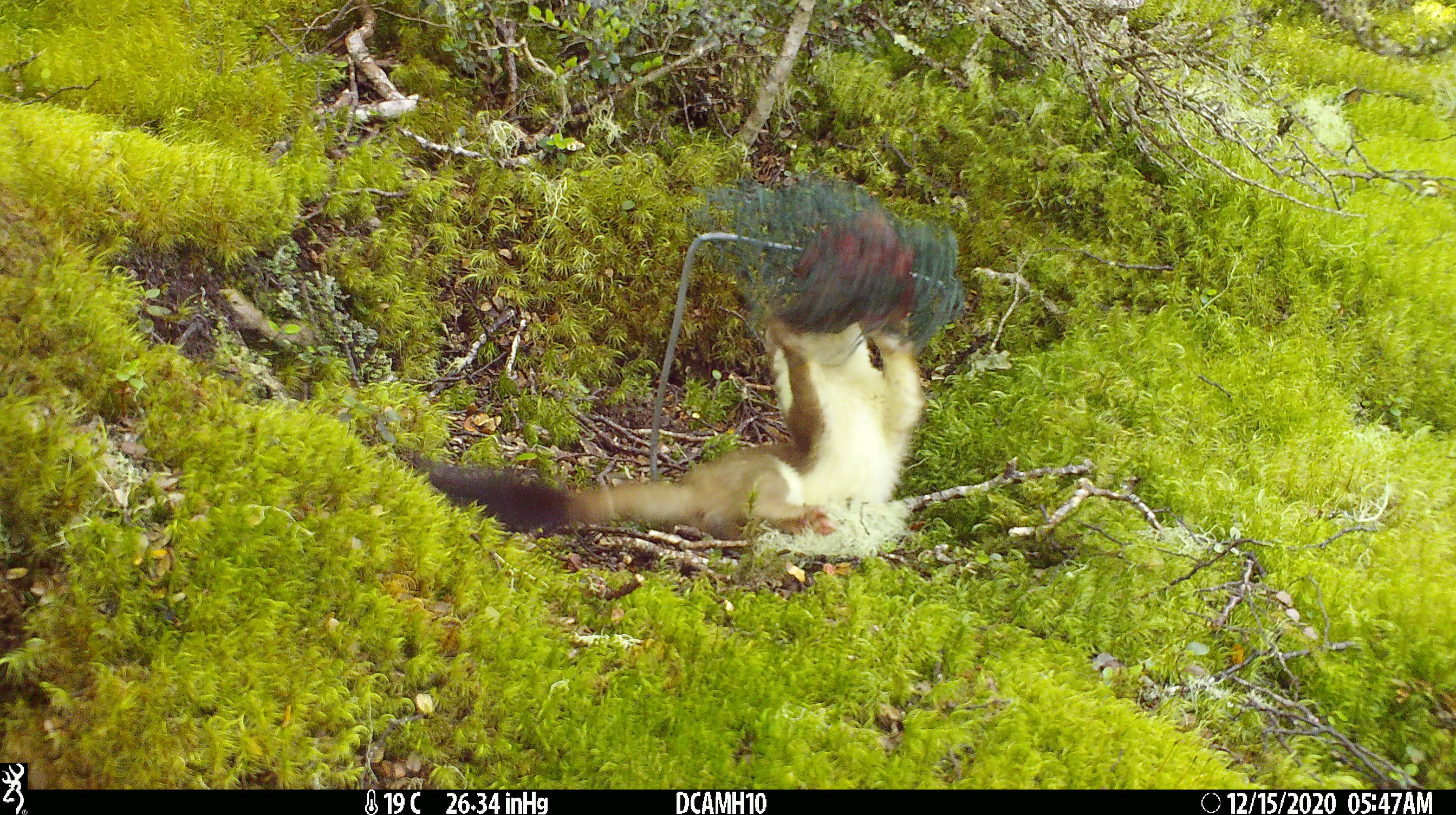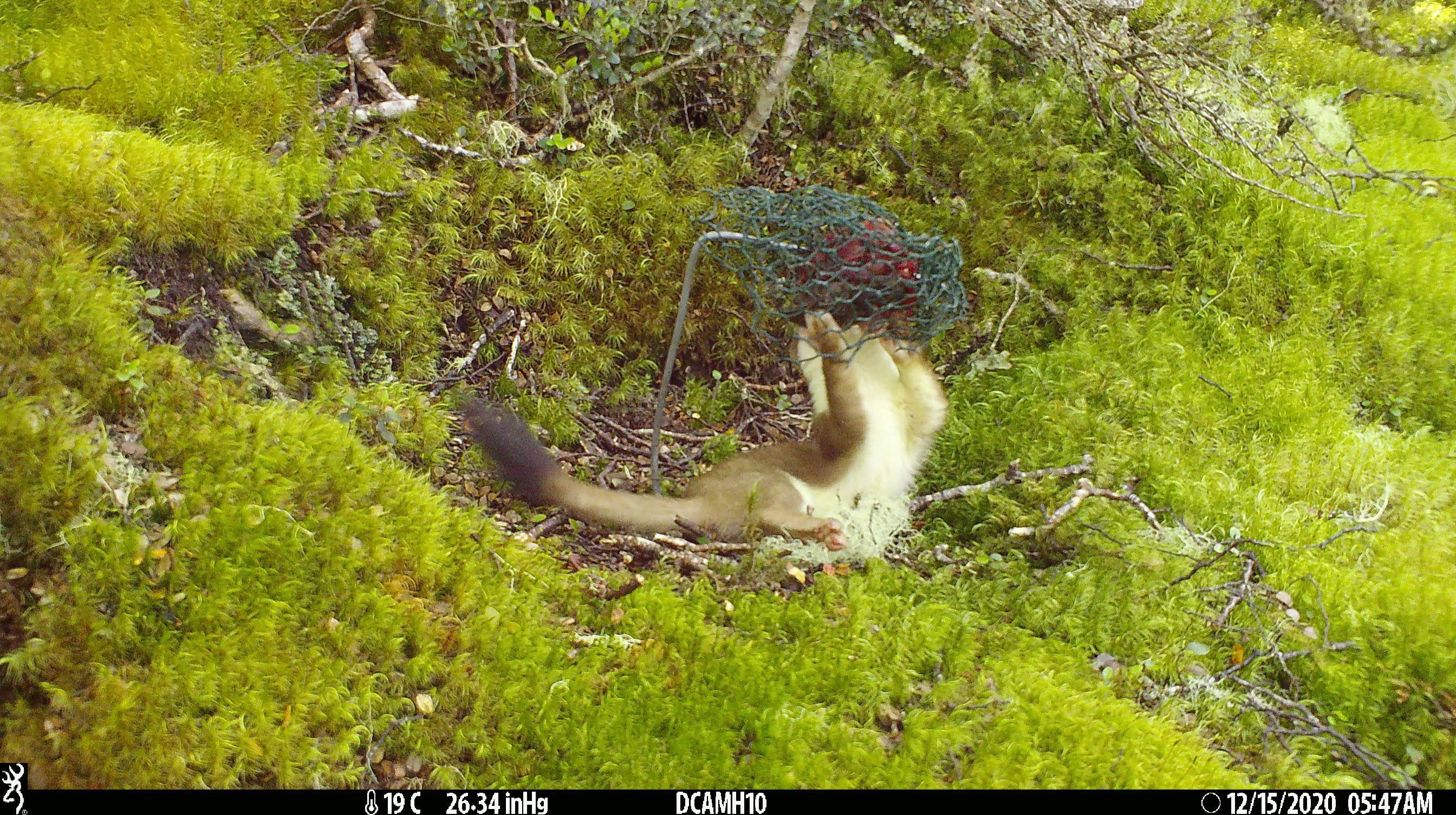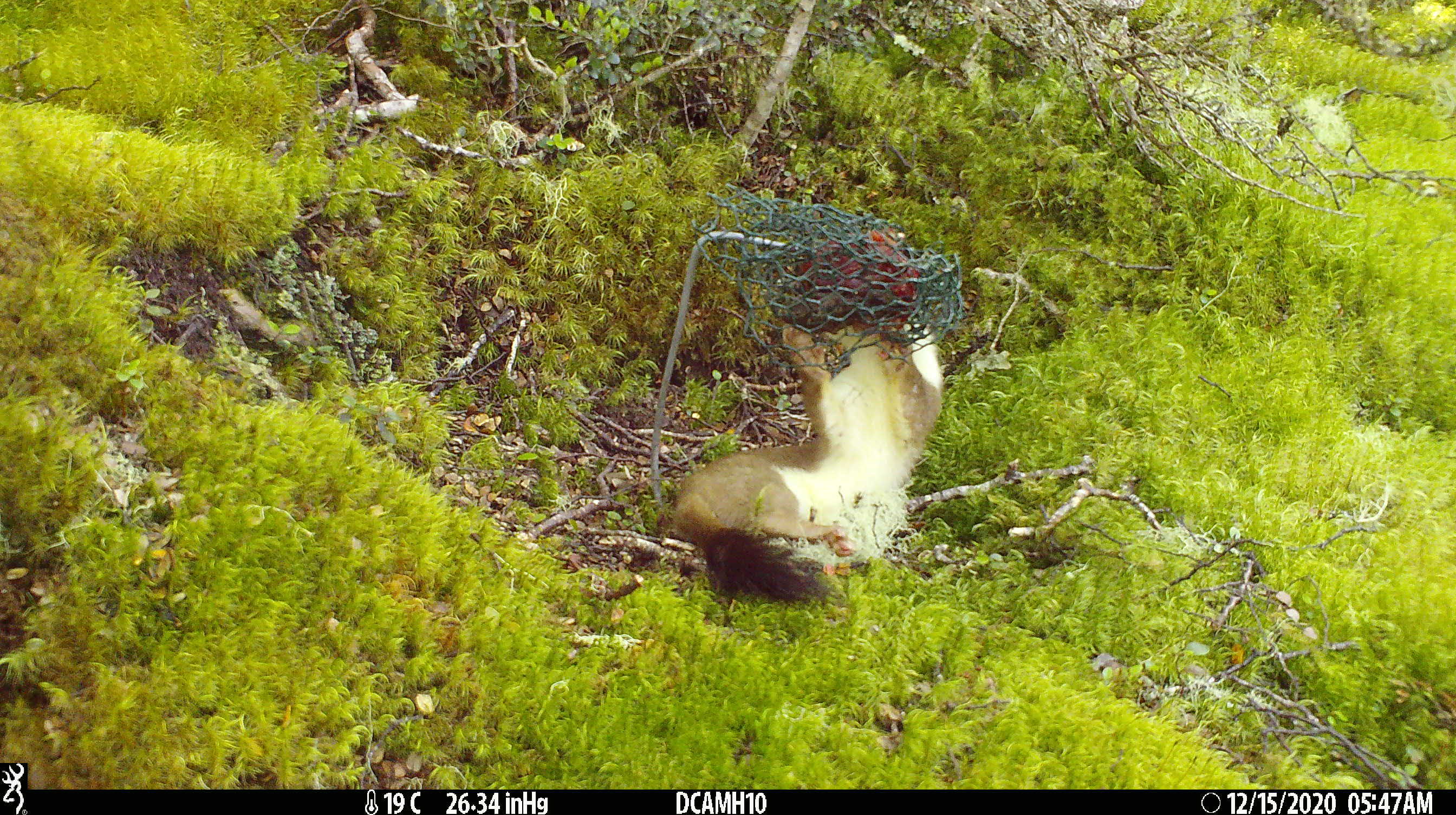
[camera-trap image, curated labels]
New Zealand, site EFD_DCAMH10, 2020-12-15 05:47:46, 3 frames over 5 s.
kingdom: Animalia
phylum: Chordata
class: Mammalia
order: Carnivora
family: Mustelidae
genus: Mustela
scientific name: Mustela erminea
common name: stoat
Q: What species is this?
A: Stoat (Mustela erminea).